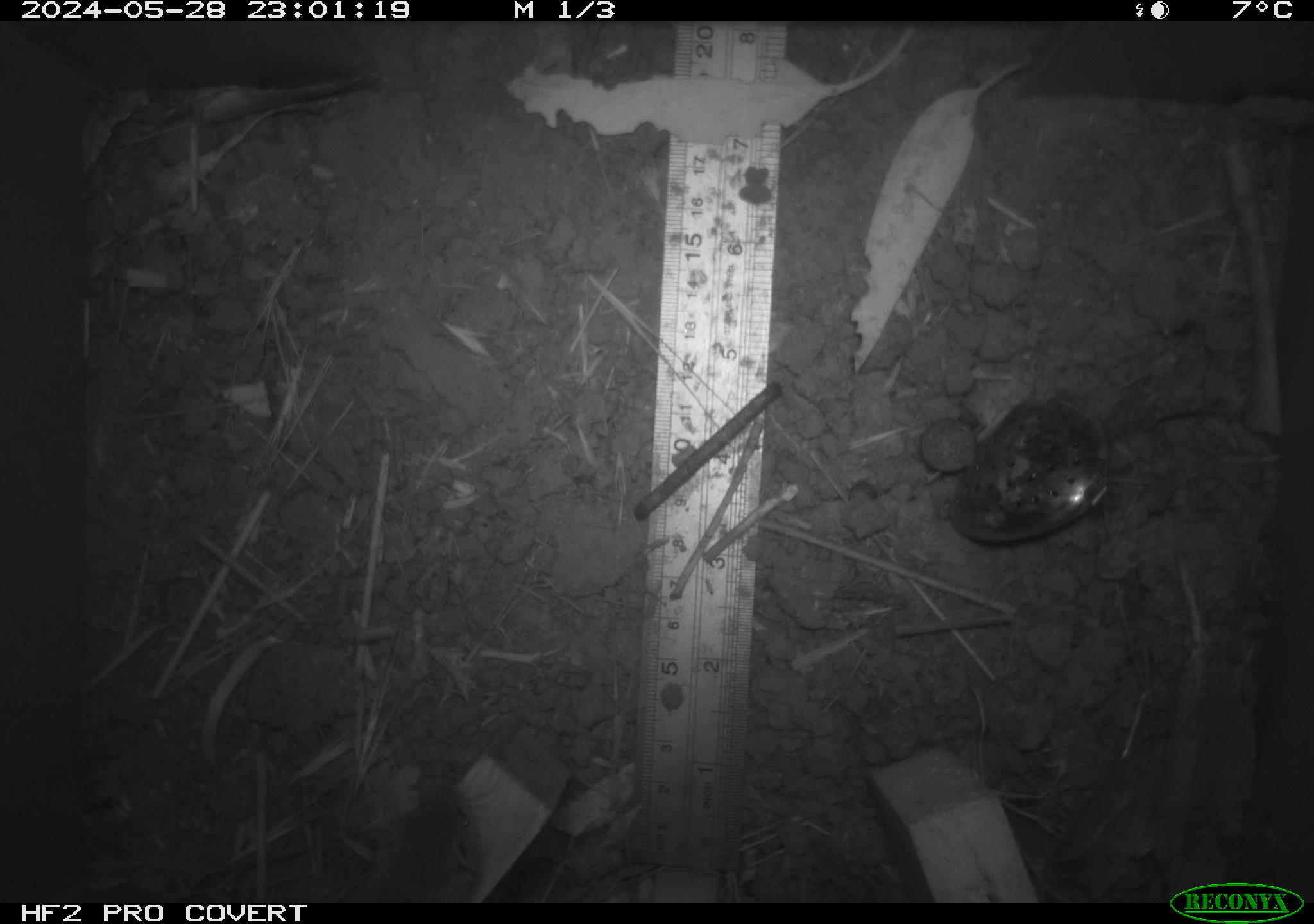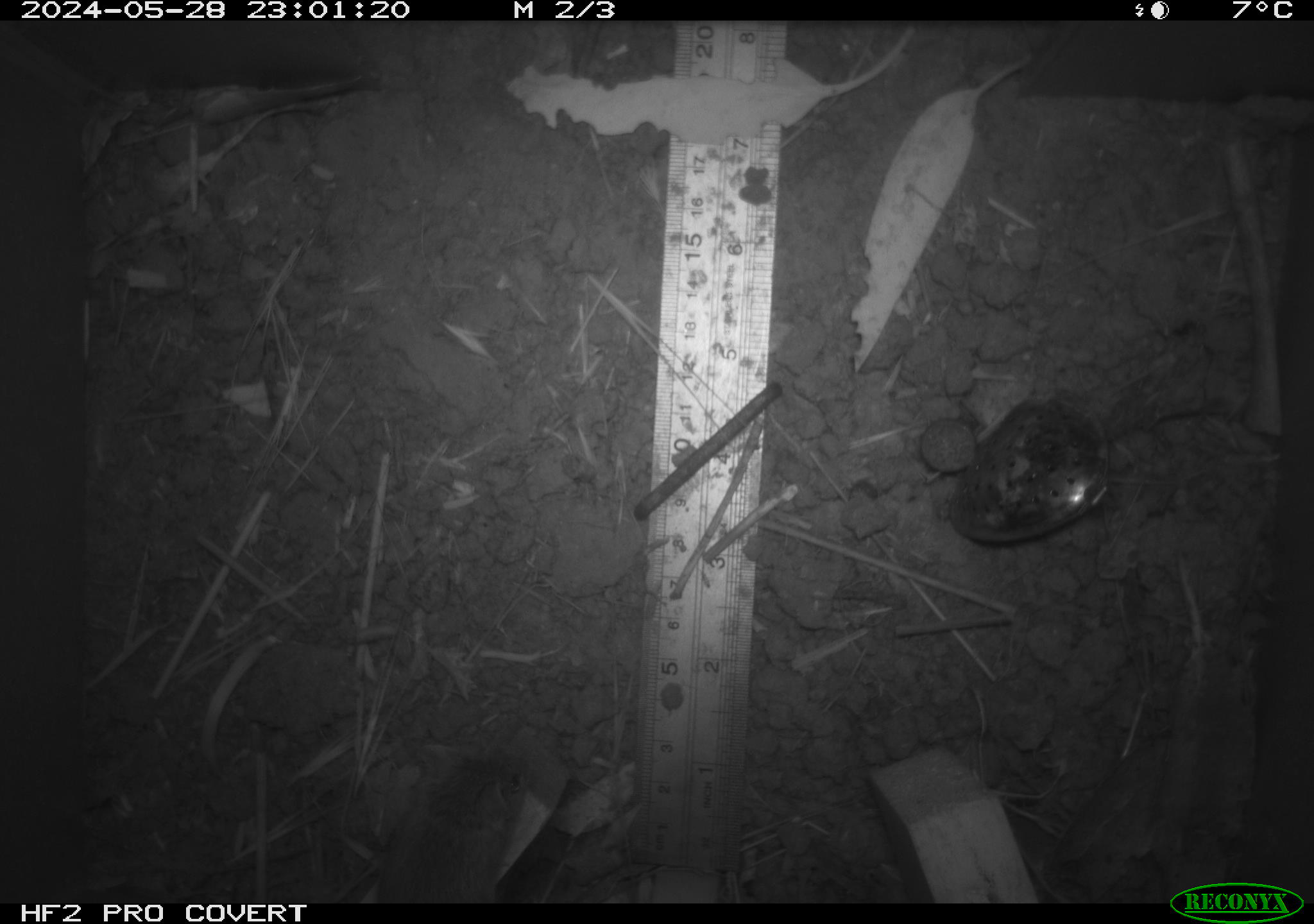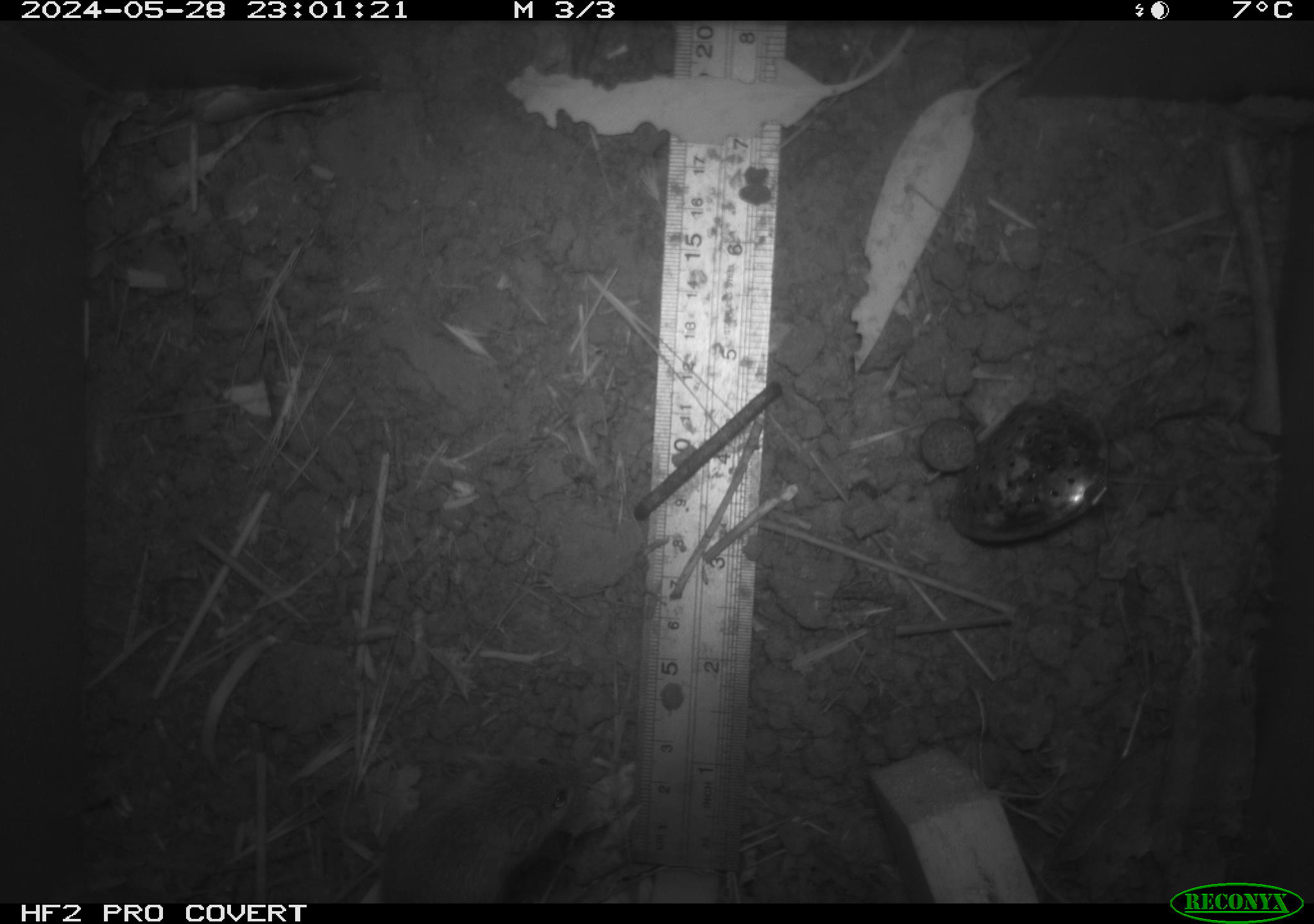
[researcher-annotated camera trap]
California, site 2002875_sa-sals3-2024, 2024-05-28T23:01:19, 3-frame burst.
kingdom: Animalia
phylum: Chordata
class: Mammalia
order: Rodentia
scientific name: Rodentia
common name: mouse species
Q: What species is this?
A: Mouse species (Rodentia).